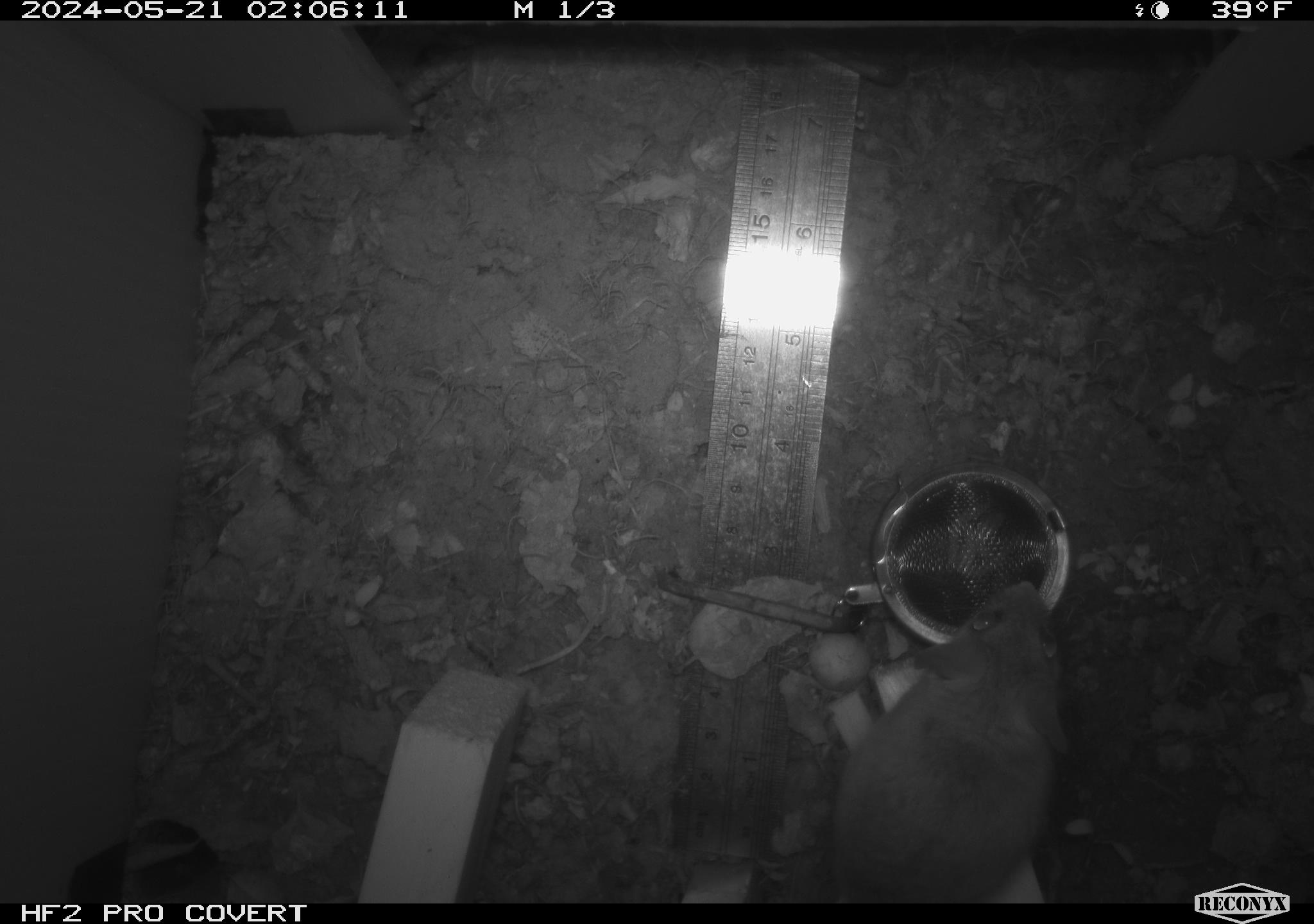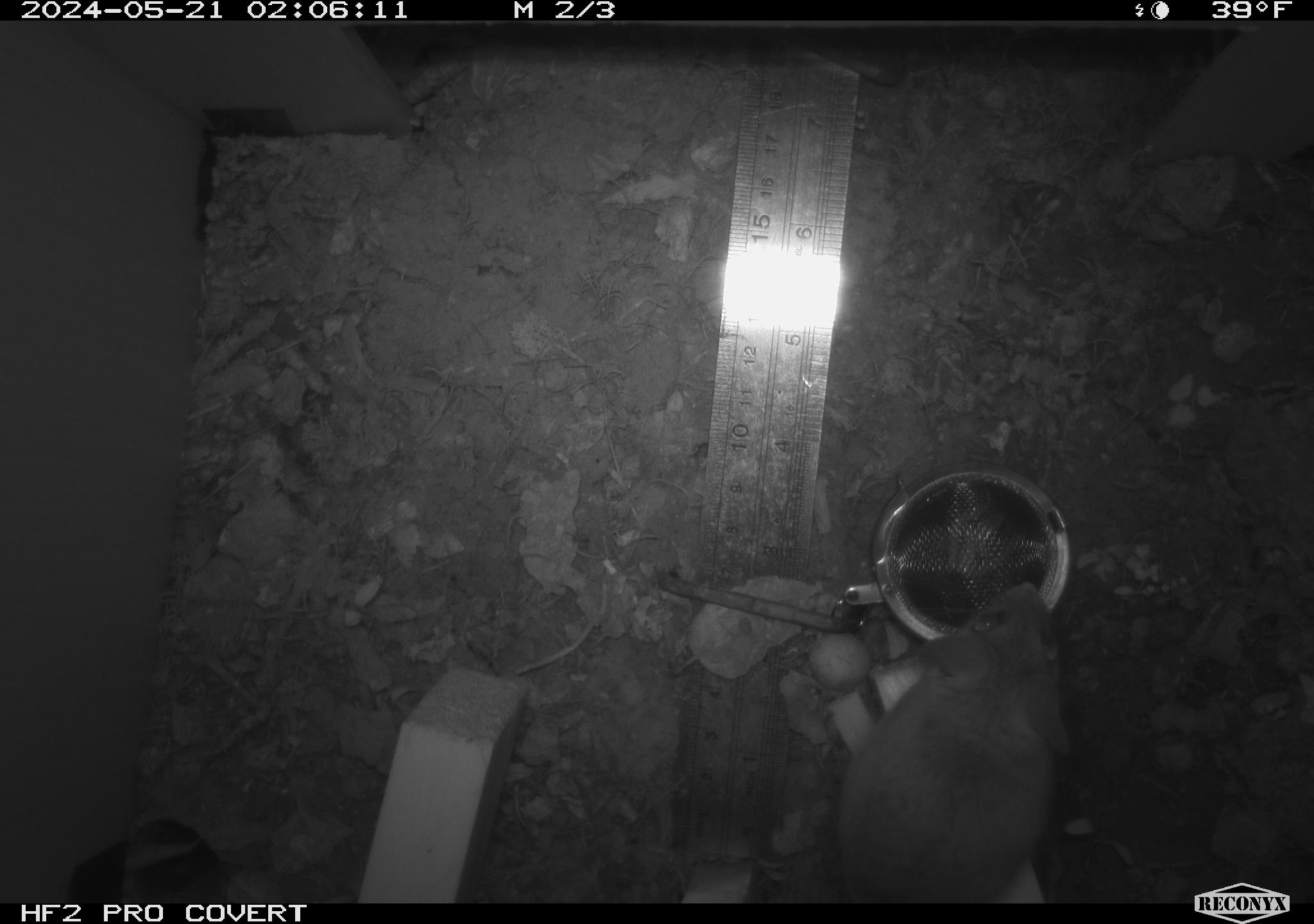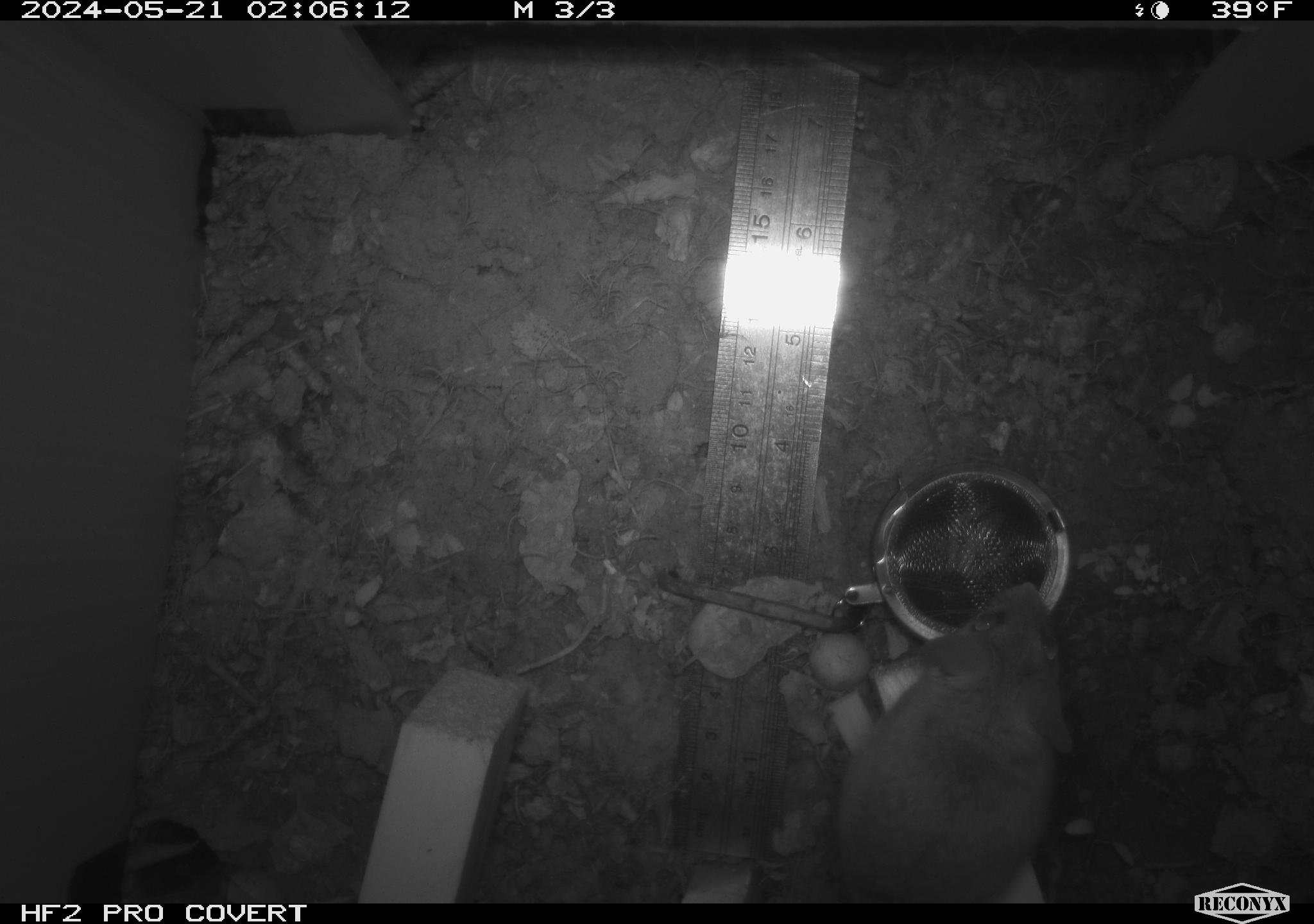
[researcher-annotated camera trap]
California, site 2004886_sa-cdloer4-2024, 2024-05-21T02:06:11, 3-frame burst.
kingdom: Animalia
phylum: Chordata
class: Mammalia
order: Rodentia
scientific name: Rodentia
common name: mouse species